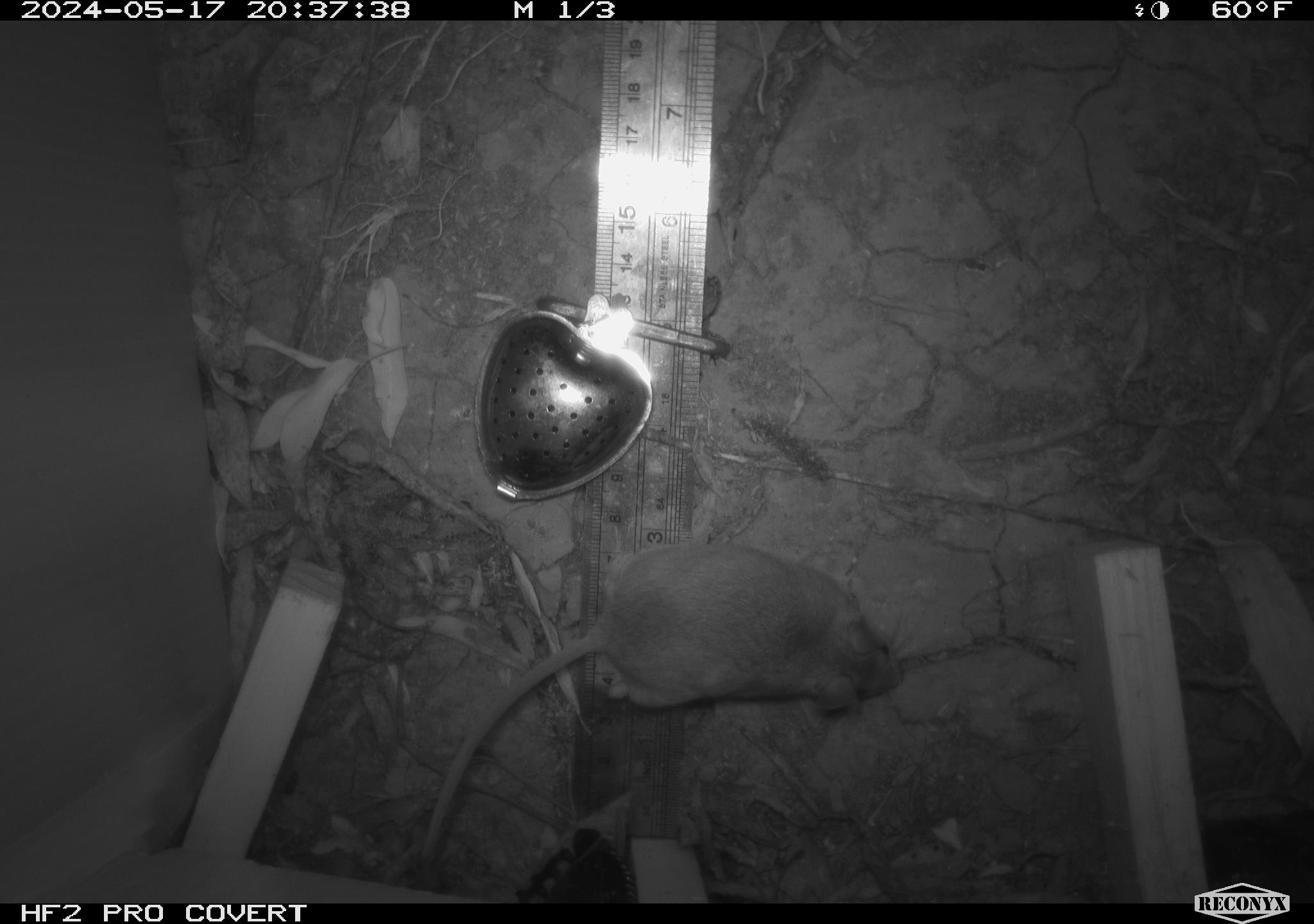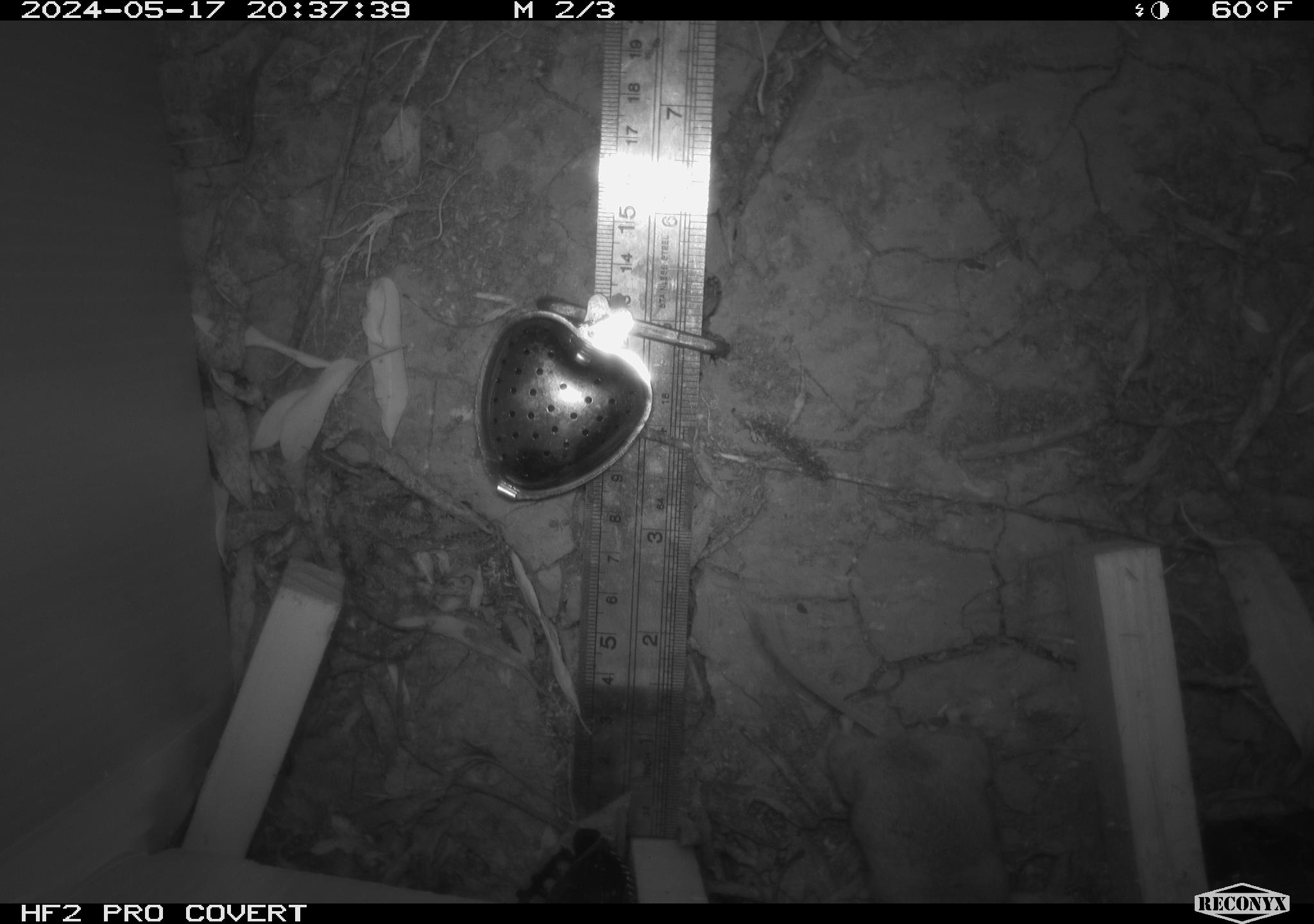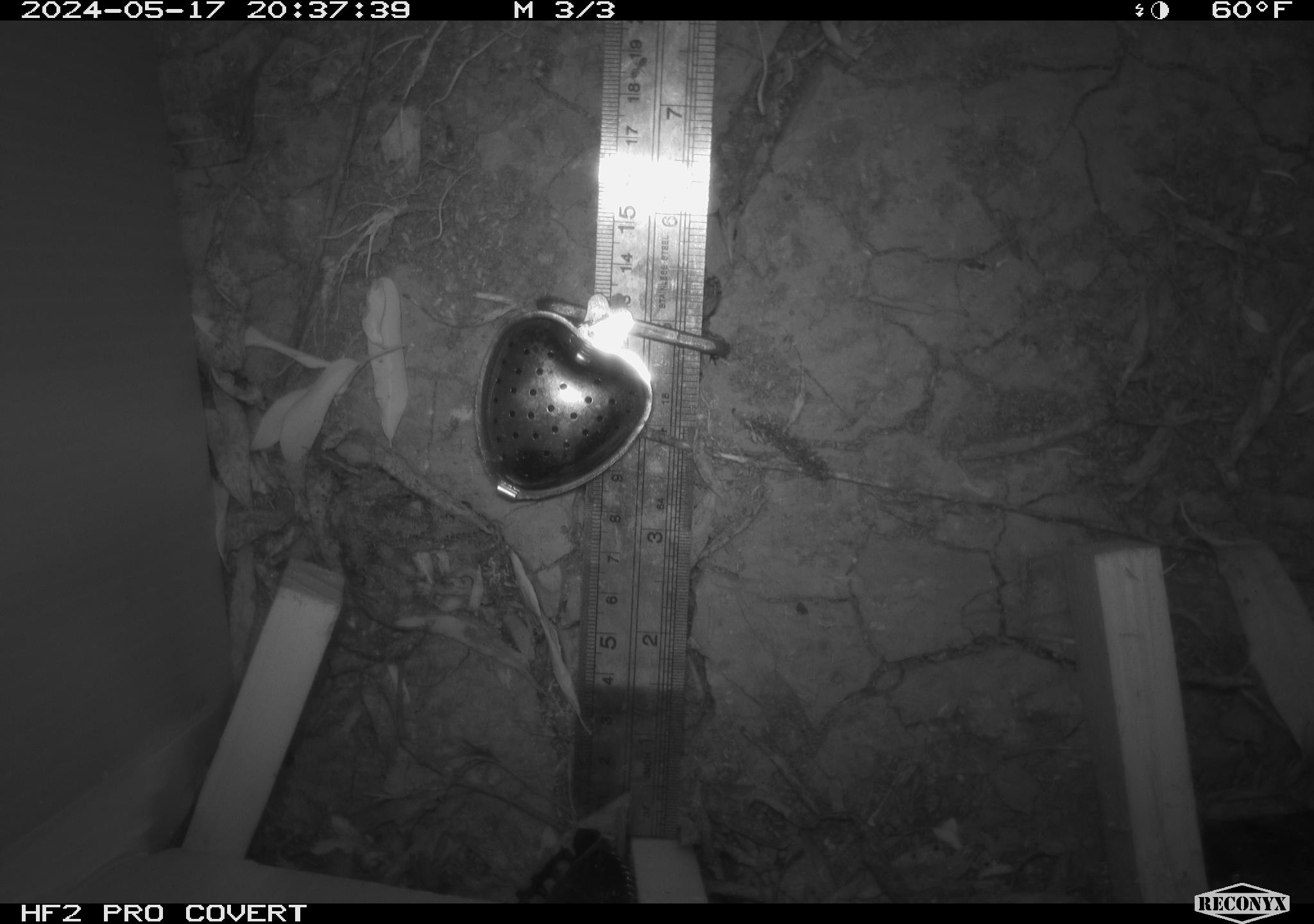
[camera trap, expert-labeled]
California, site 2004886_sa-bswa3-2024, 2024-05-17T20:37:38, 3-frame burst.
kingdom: Animalia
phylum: Chordata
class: Mammalia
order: Rodentia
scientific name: Rodentia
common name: mouse species